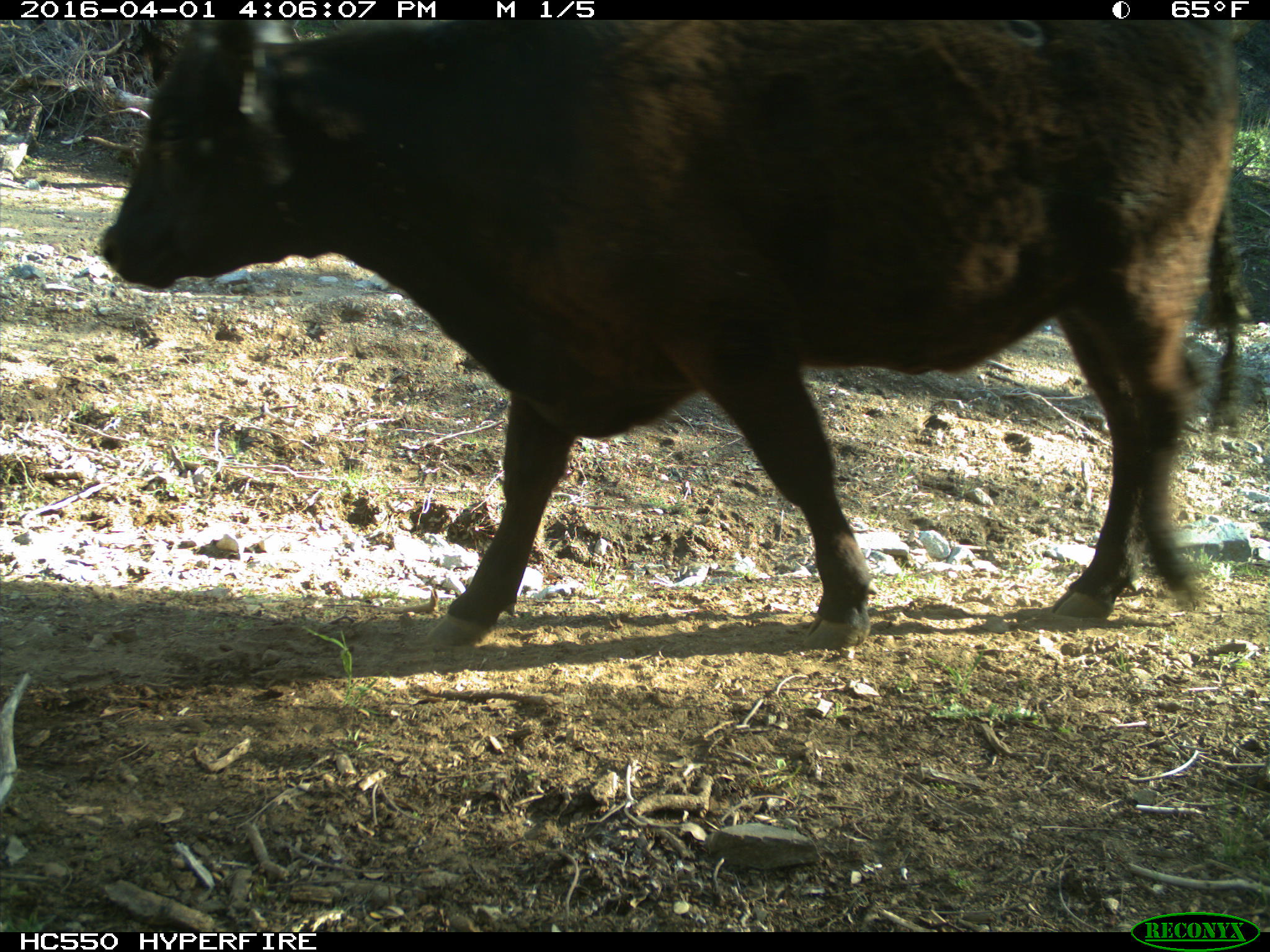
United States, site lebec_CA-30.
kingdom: Animalia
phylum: Chordata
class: Mammalia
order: Artiodactyla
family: Bovidae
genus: Bos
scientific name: Bos taurus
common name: domestic cow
Bos taurus (domestic cow).